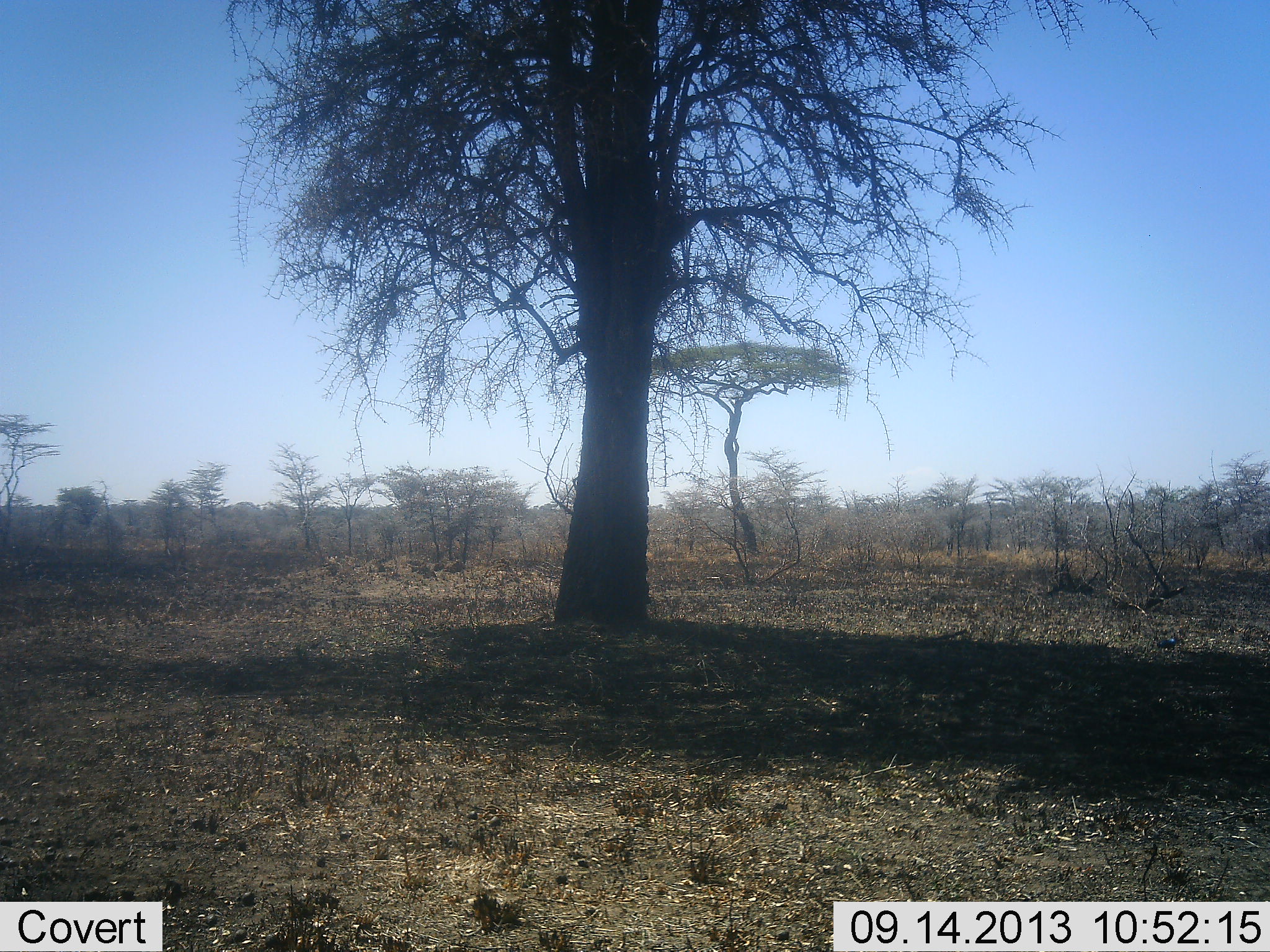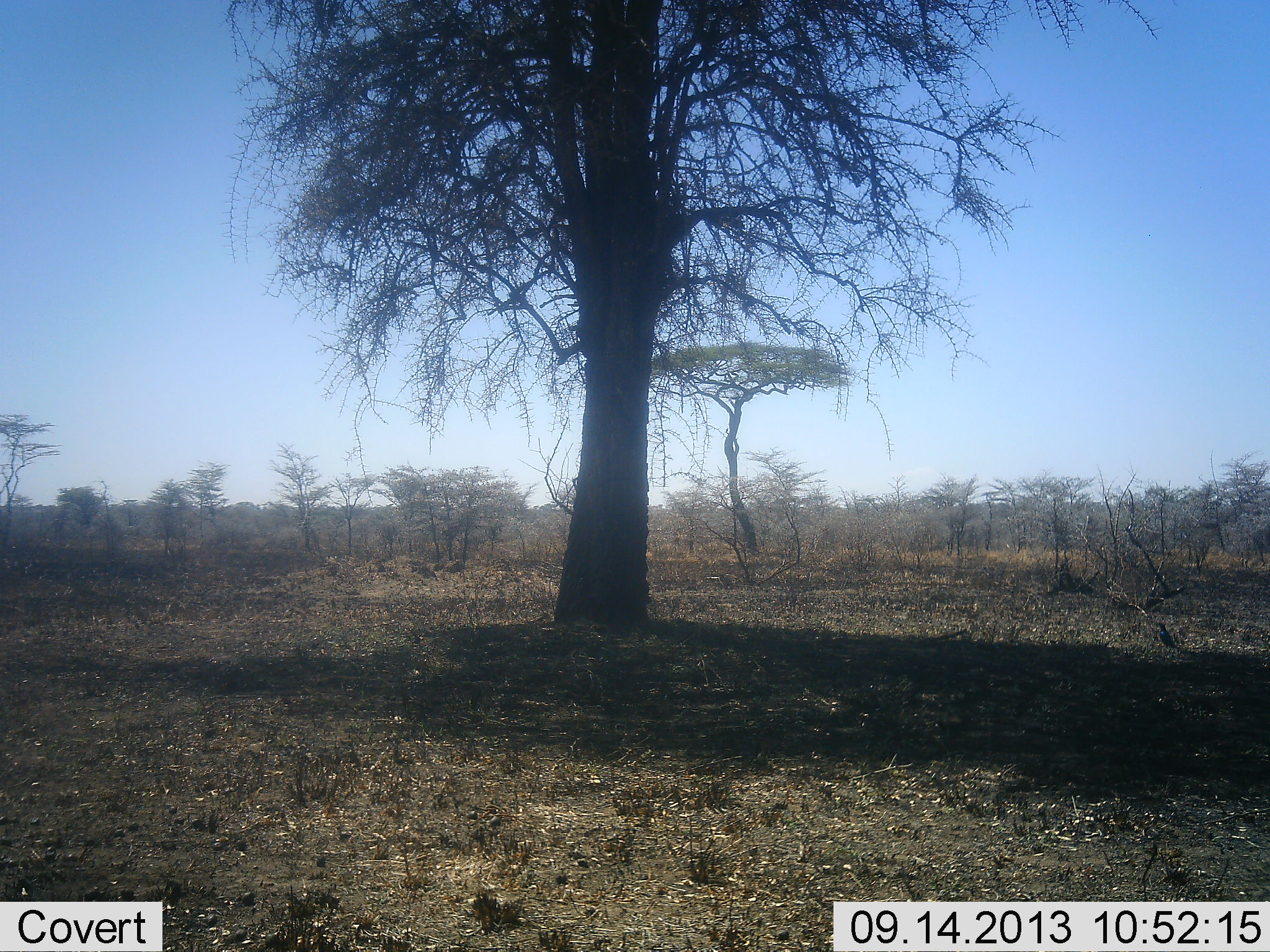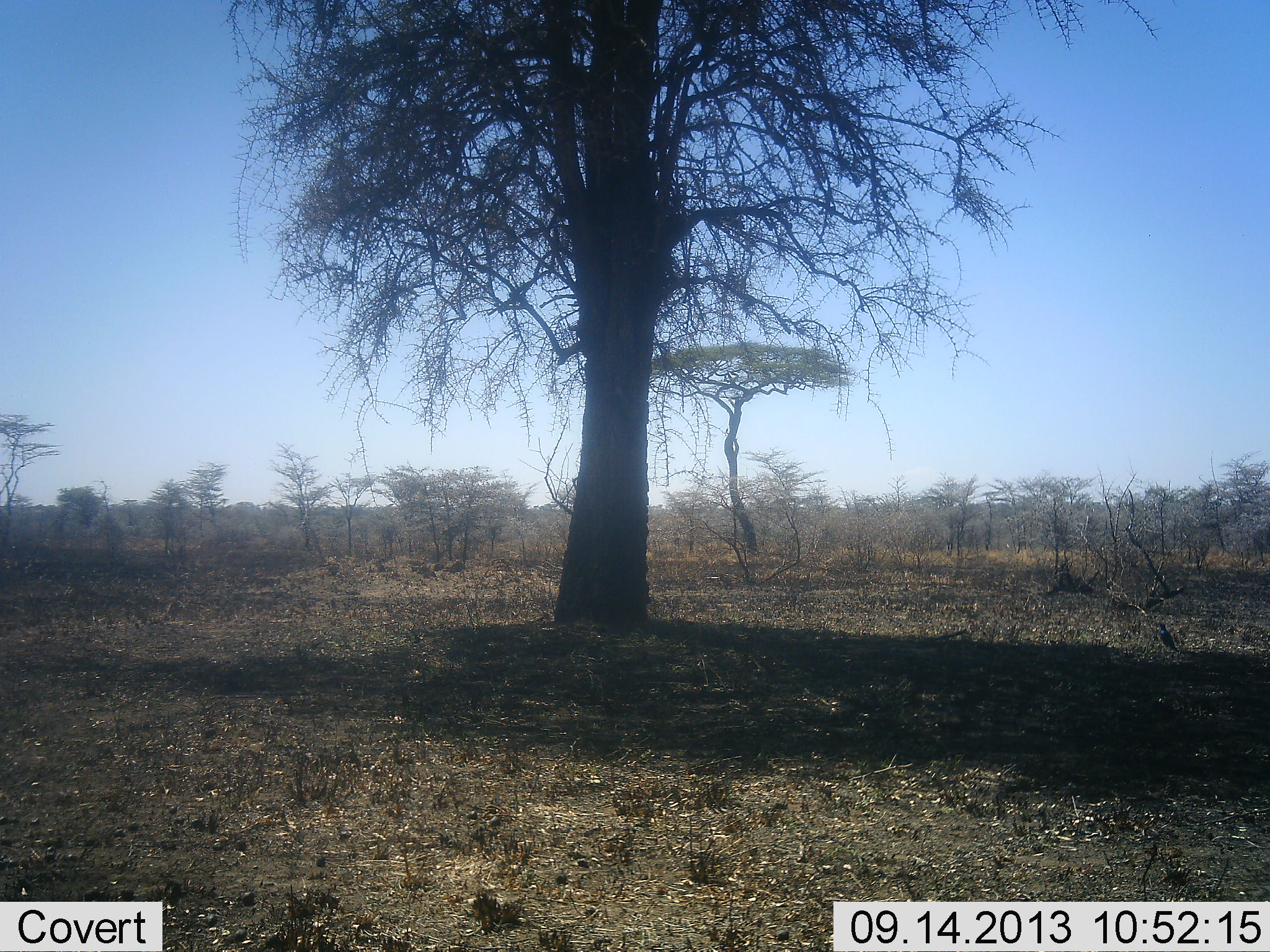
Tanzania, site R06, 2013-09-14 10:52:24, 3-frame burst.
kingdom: Animalia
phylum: Chordata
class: Aves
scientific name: Aves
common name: bird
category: otherbird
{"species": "otherbird (bird) (Aves)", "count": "1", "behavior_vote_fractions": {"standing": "70%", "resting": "0%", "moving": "10%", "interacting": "0%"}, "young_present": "0%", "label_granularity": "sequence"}